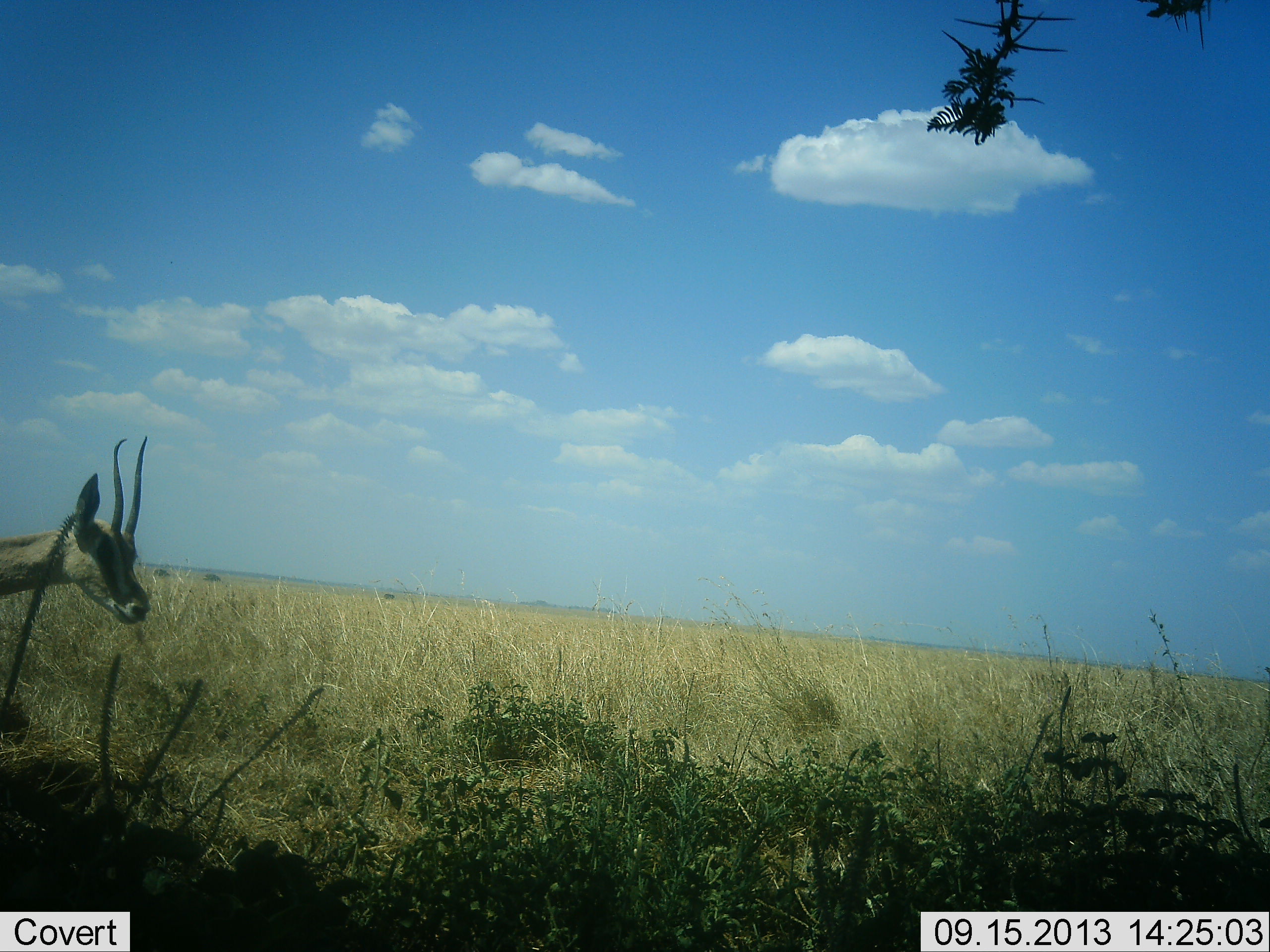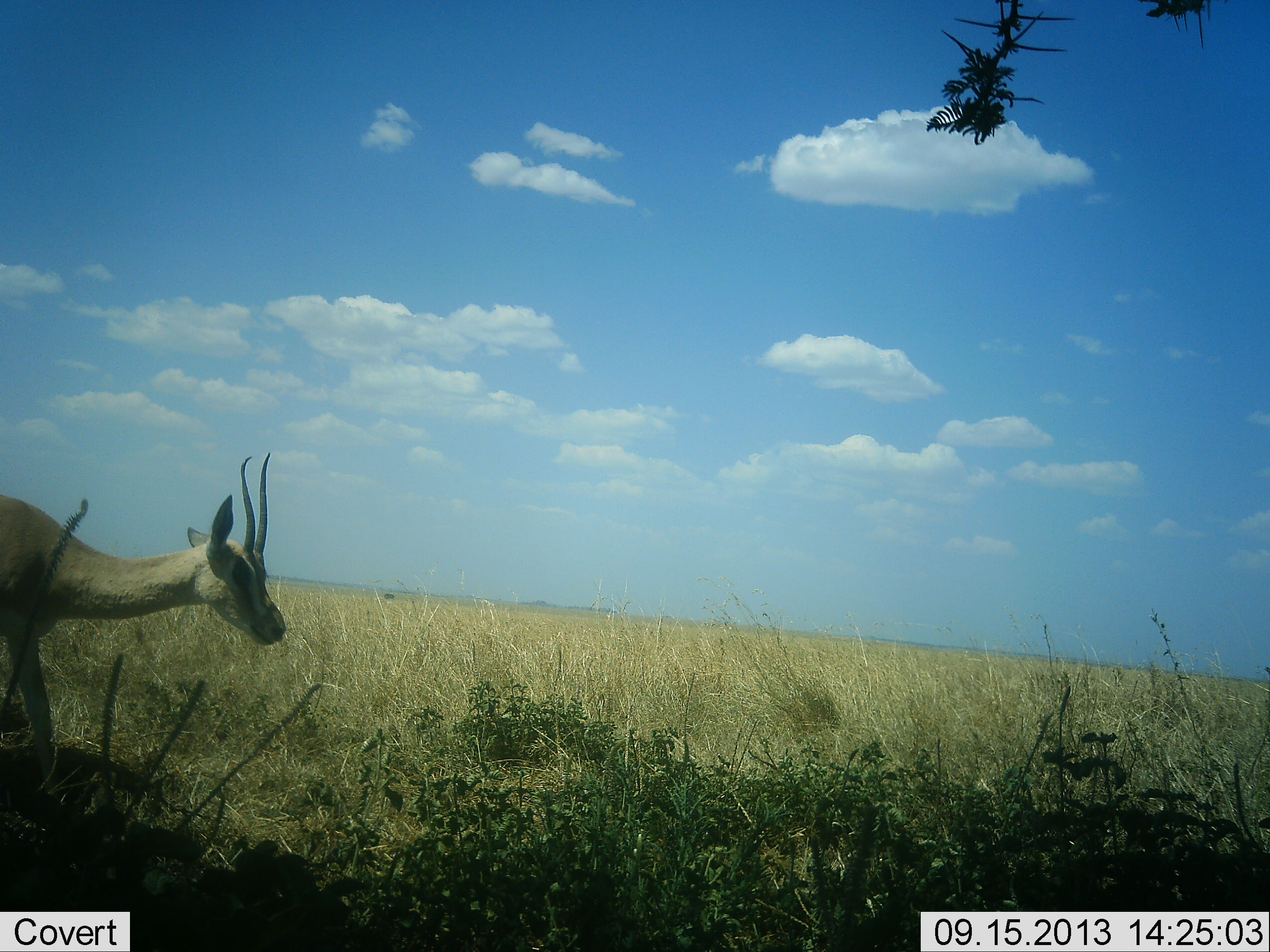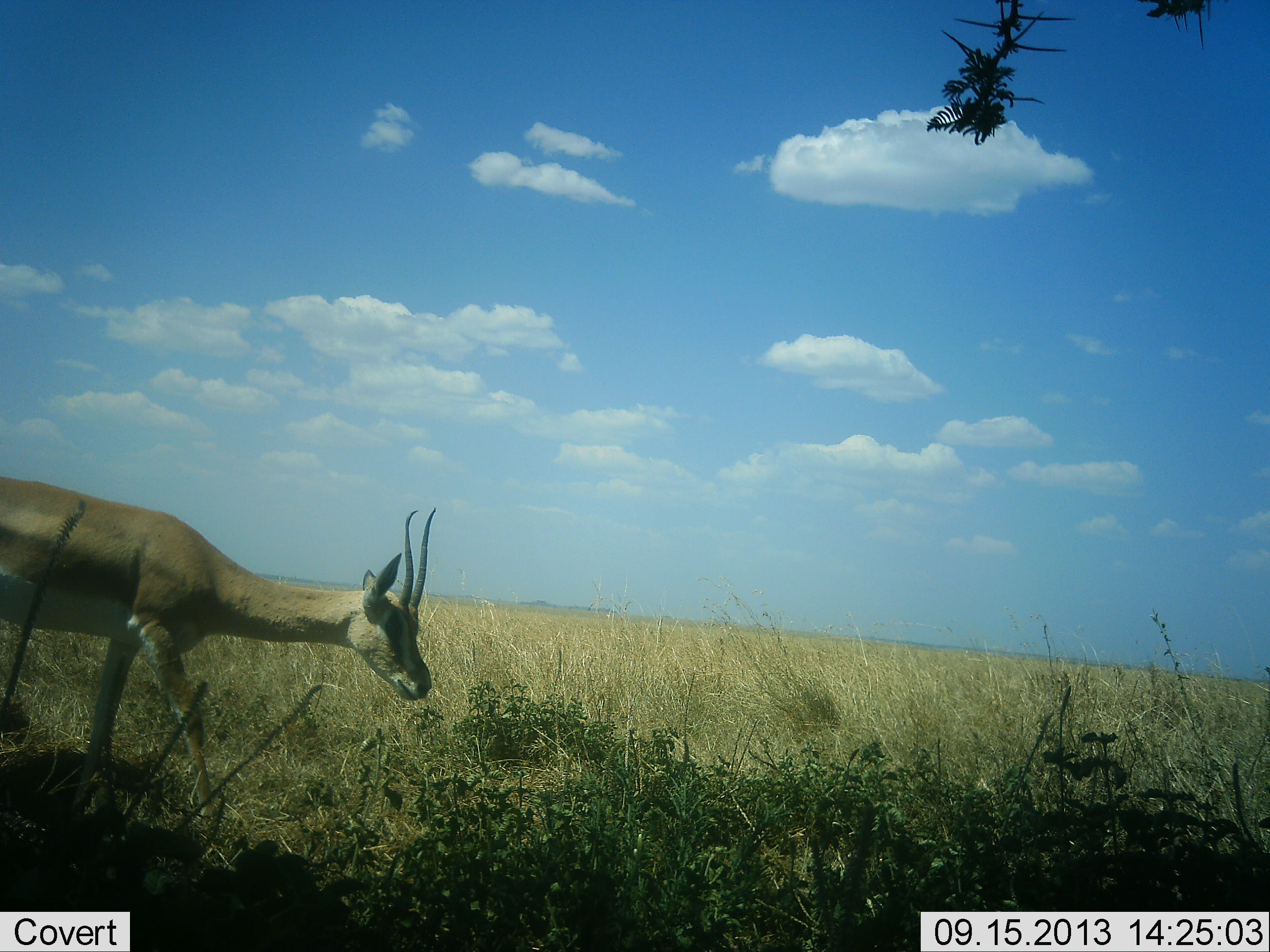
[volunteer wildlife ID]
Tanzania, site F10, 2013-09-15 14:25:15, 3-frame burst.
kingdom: Animalia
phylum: Chordata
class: Mammalia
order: Artiodactyla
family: Bovidae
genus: Nanger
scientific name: Nanger granti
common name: grant's gazelle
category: gazellegrants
Gazellegrants (grant's gazelle) (Nanger granti), count 1. Behavior (volunteer vote fractions): standing 10%, resting 0%, moving 100%, interacting 0%. Young present (vote fraction): 0%. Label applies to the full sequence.